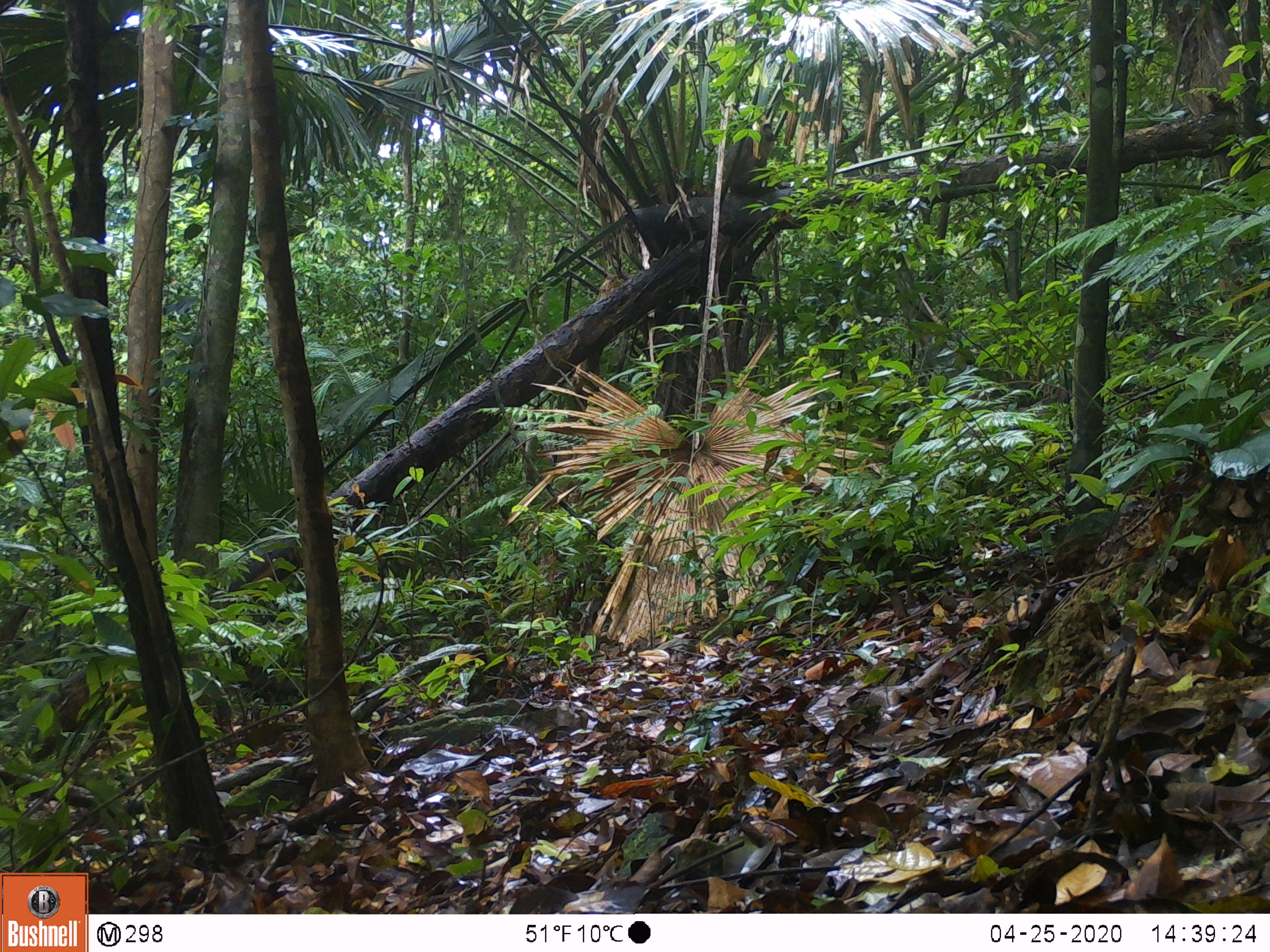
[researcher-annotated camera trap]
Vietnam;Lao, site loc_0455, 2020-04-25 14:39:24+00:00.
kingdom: Animalia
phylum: Chordata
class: Mammalia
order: Primates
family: Cercopithecidae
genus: Macaca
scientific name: Macaca arctoides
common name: stump-tailed macaque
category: stump tailed macaque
Stump tailed macaque (stump-tailed macaque) (Macaca arctoides). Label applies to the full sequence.